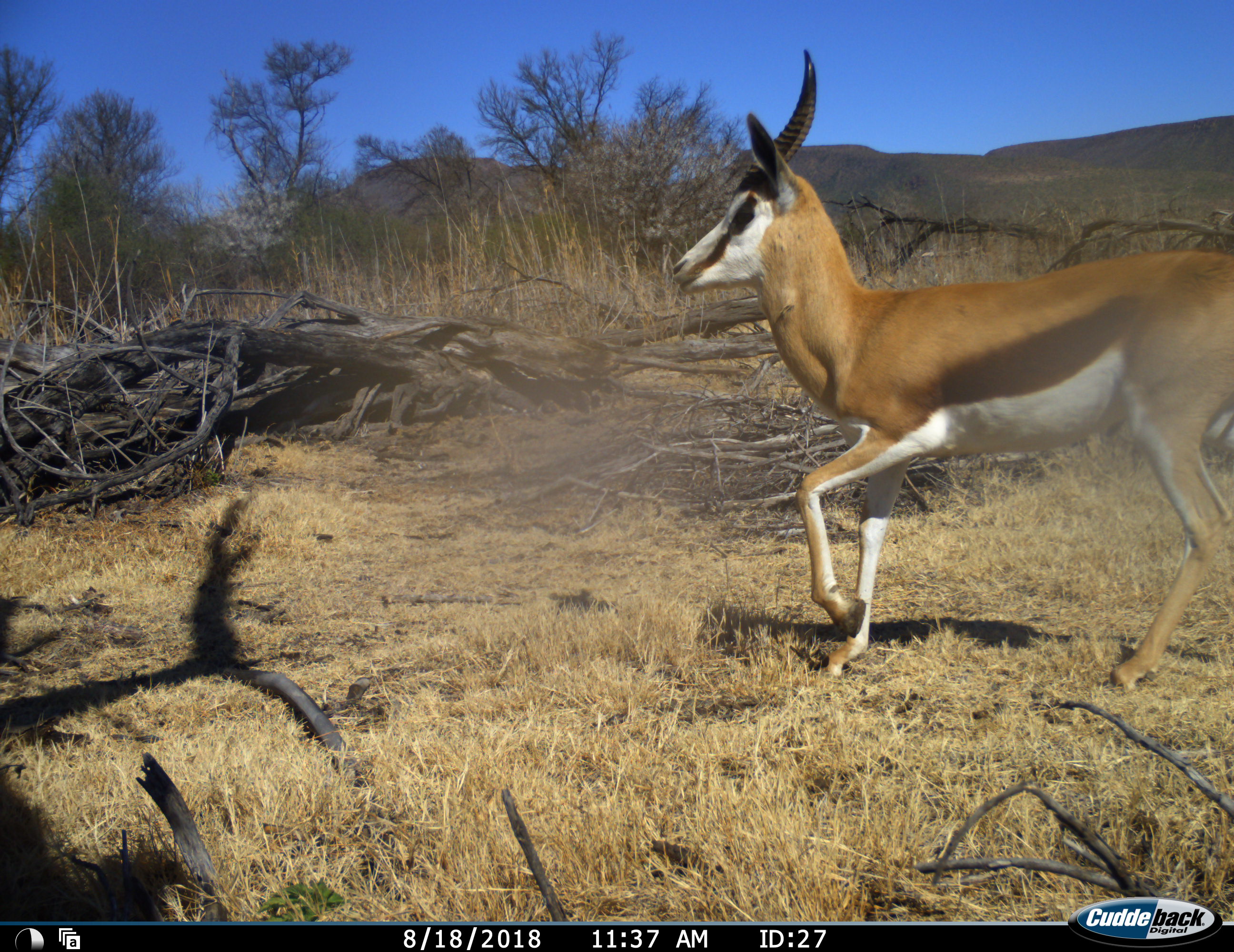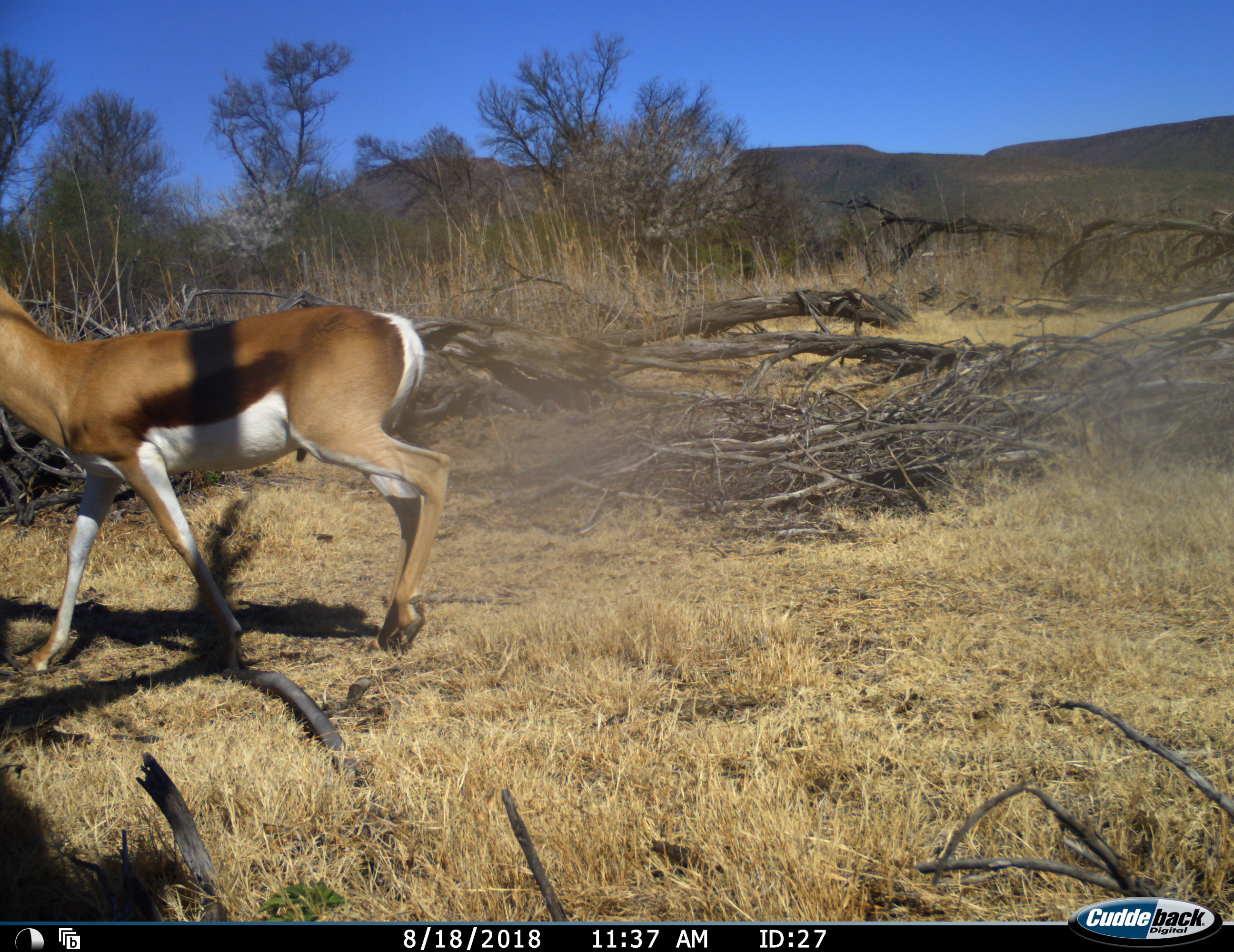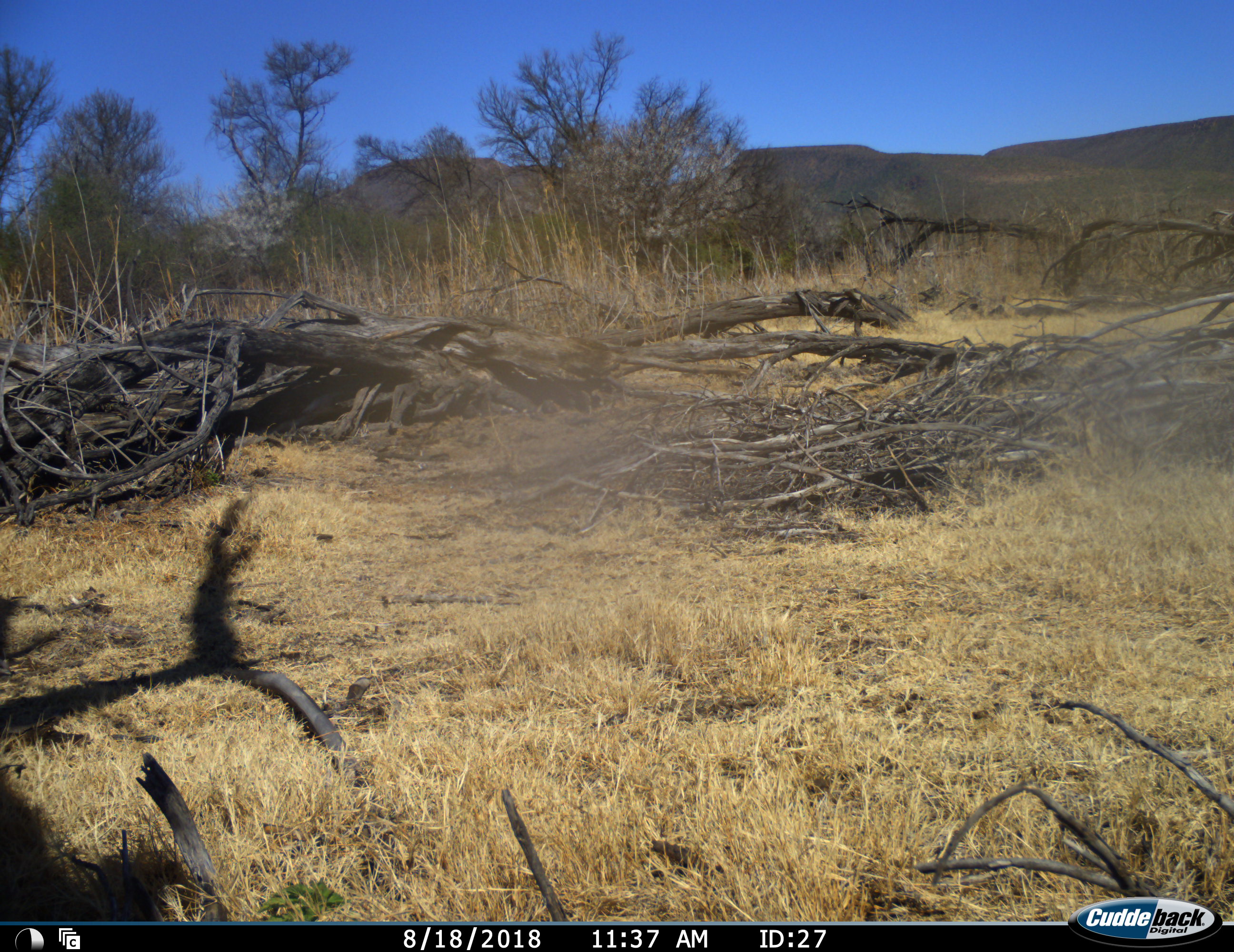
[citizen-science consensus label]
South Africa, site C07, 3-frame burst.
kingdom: Animalia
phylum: Chordata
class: Mammalia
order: Artiodactyla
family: Bovidae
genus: Antidorcas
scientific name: Antidorcas marsupialis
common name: springbok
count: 1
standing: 0%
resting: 0%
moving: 100%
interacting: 0%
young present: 0%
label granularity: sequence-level